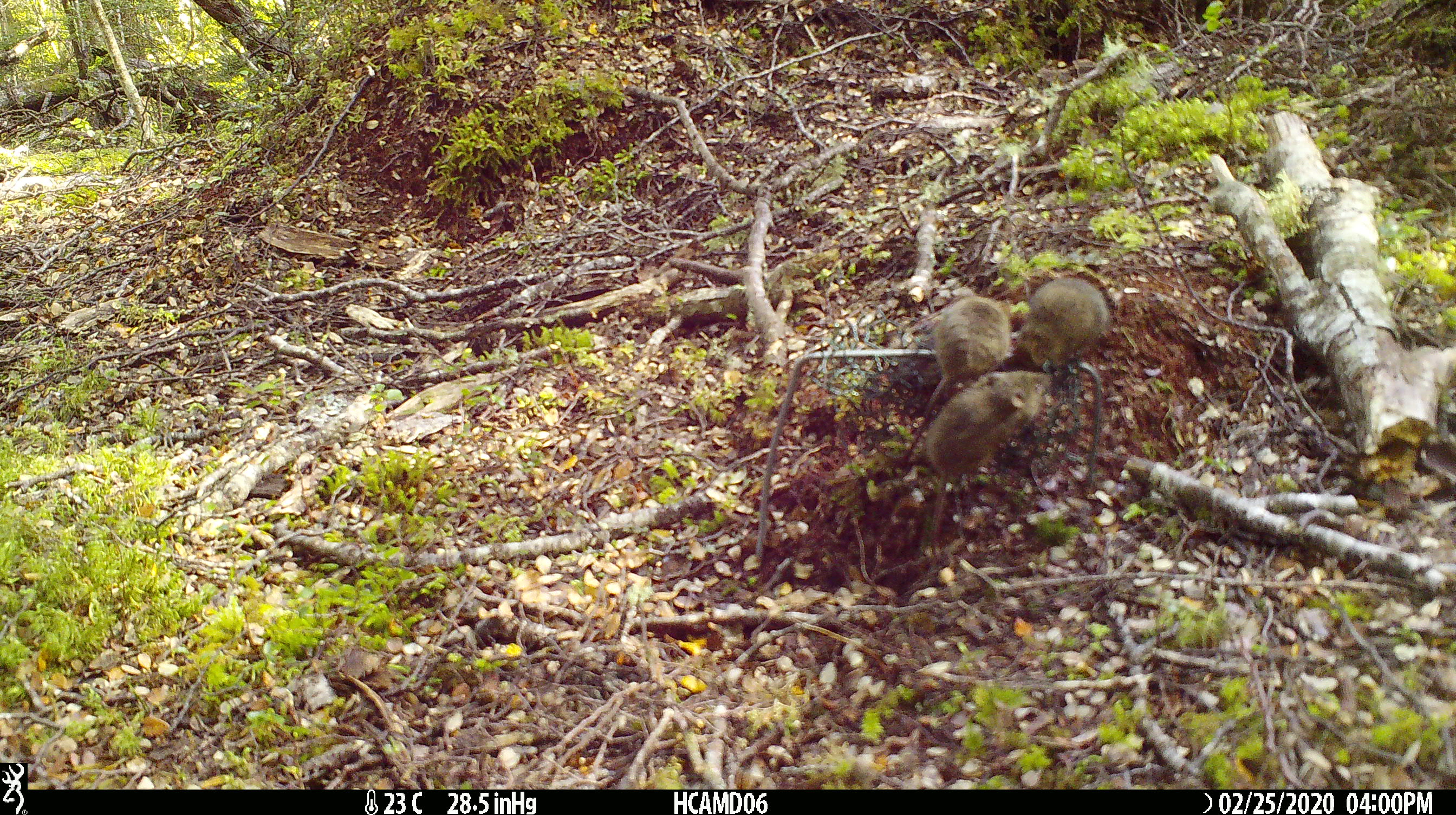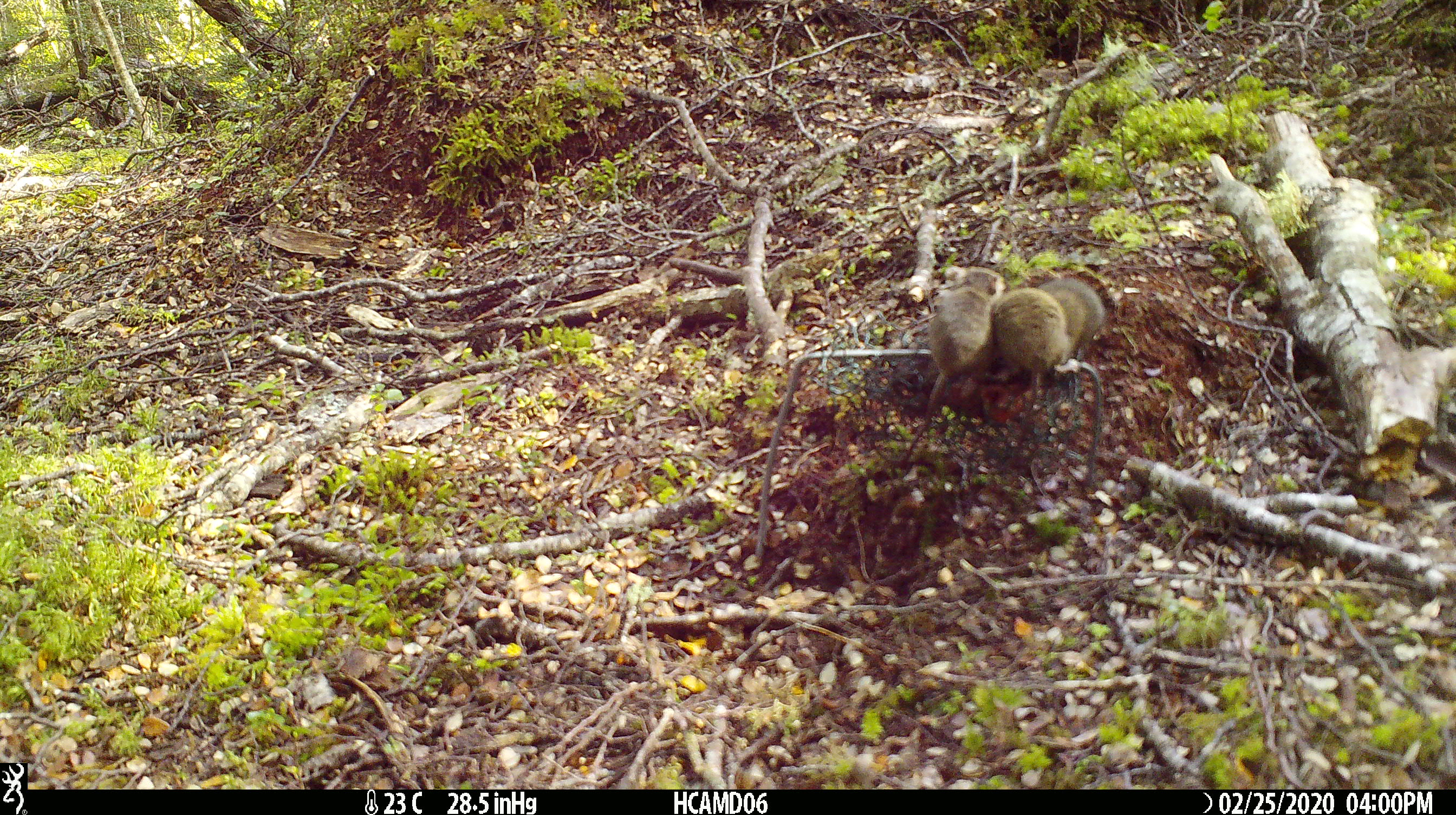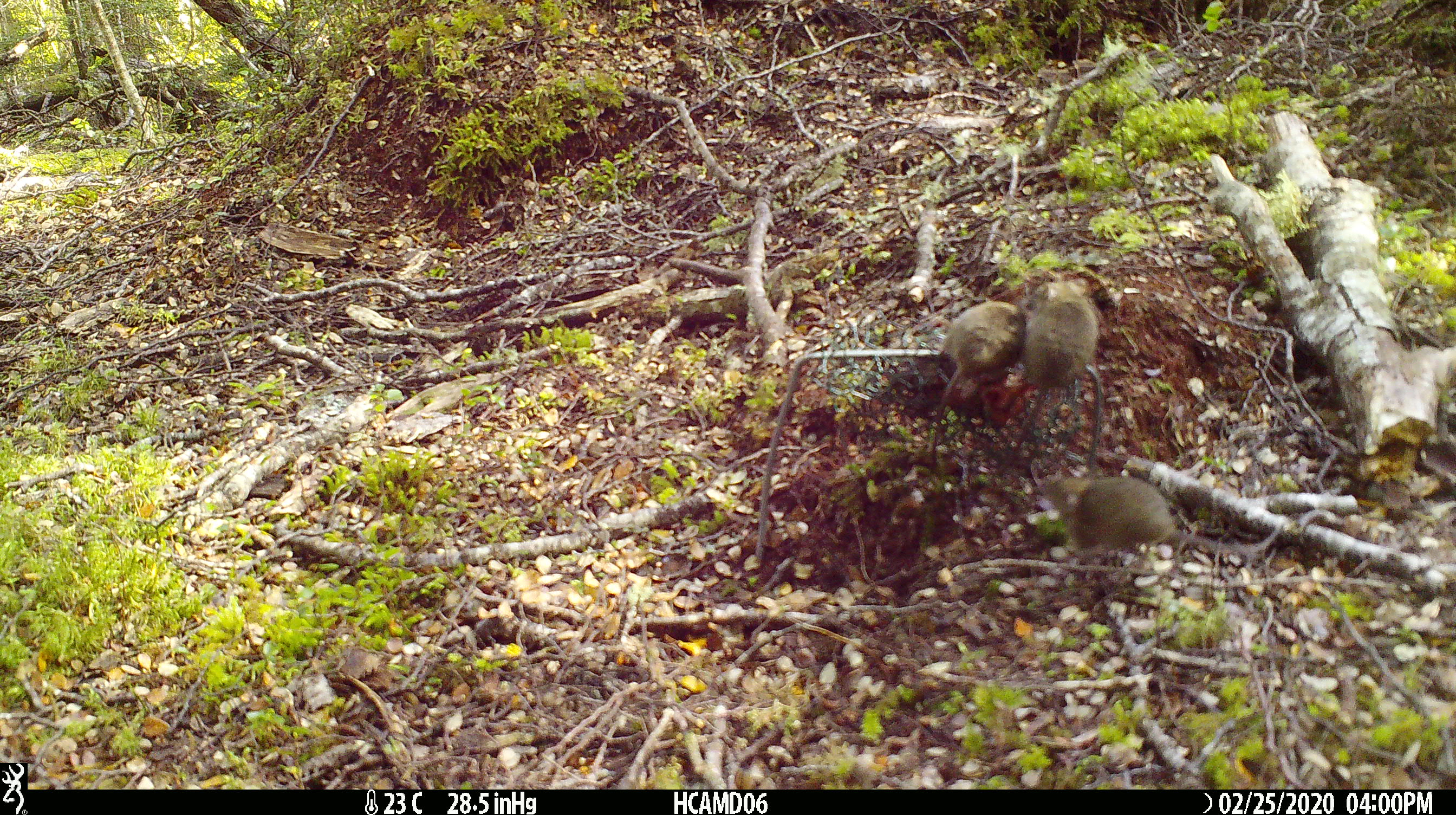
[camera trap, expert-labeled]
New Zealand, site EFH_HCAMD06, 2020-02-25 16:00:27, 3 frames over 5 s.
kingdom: Animalia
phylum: Chordata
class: Mammalia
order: Rodentia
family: Muridae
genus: Mus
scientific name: Mus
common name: mouse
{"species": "mouse (Mus)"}